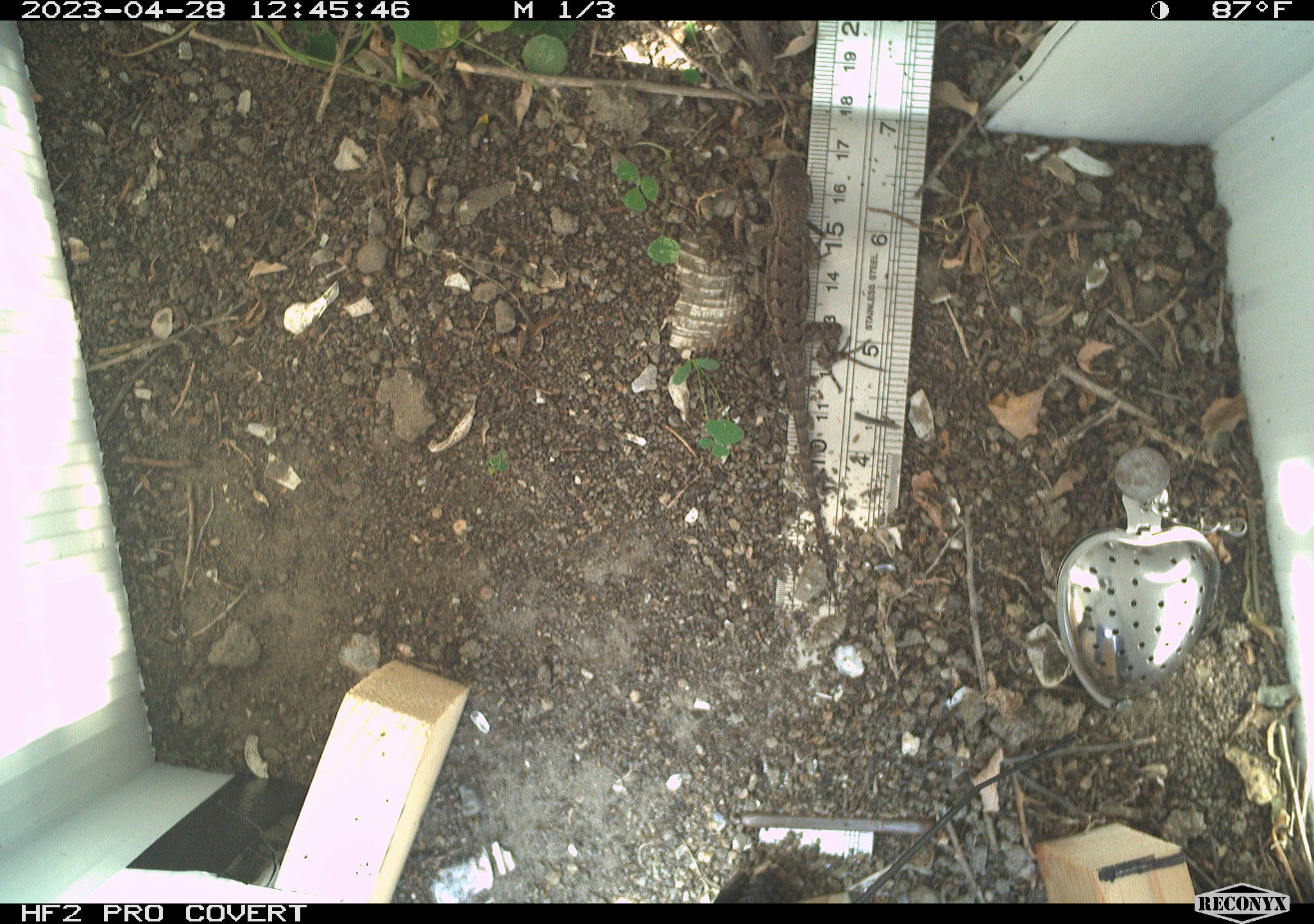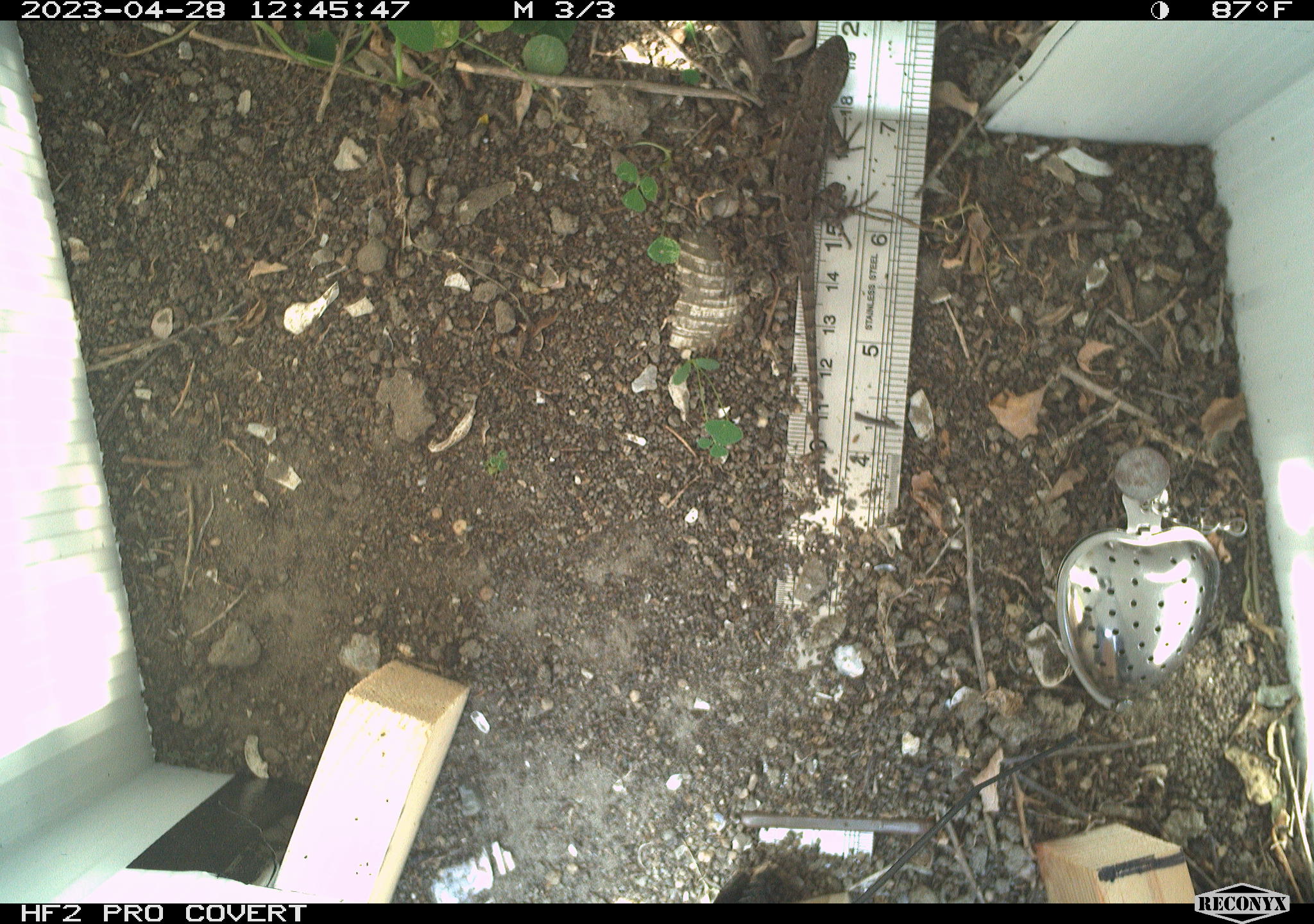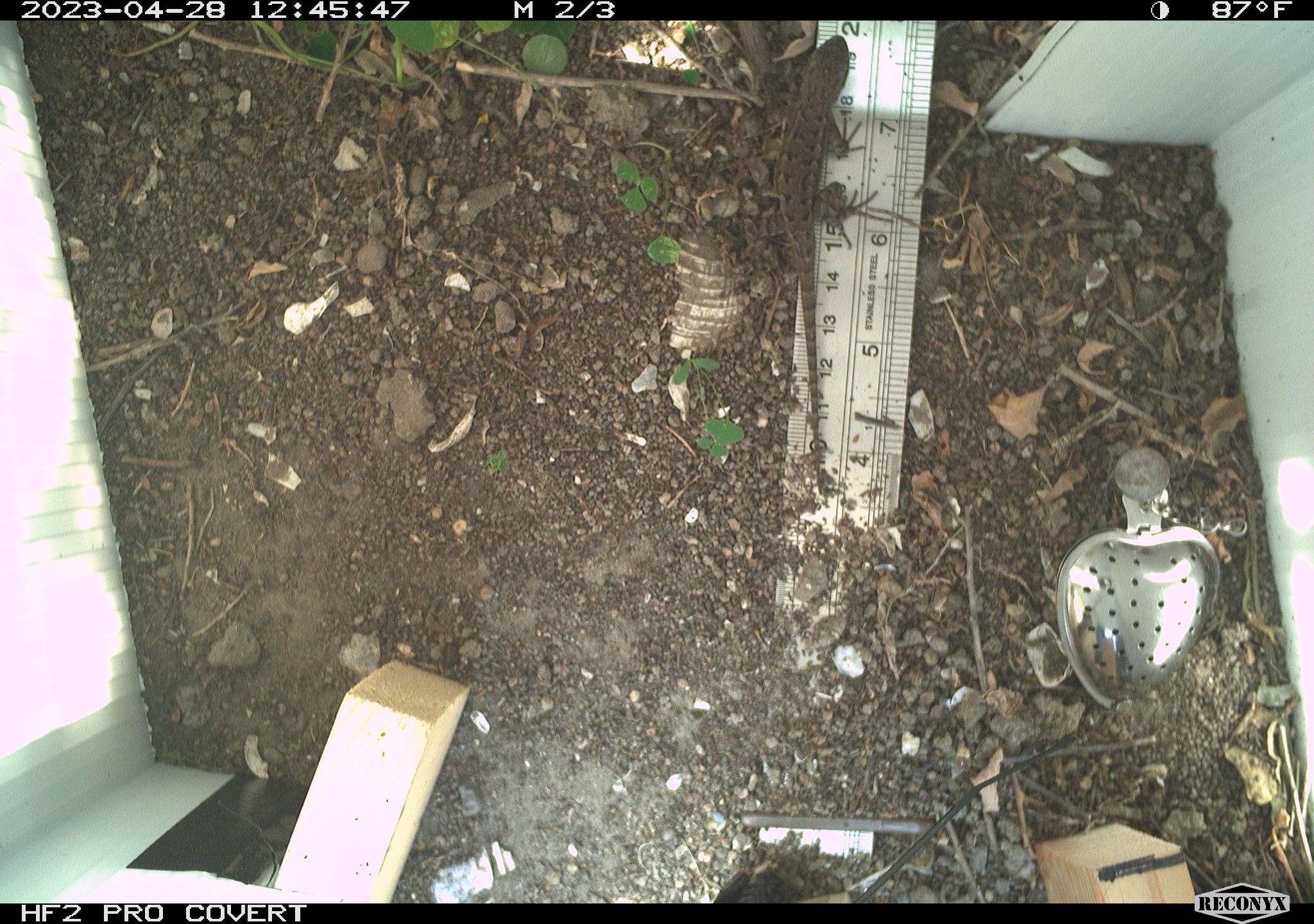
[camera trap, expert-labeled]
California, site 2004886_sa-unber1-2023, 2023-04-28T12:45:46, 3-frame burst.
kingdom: Animalia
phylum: Chordata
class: Reptilia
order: Squamata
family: Phrynosomatidae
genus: Sceloporus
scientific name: Sceloporus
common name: spiny lizards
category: sceloporus species